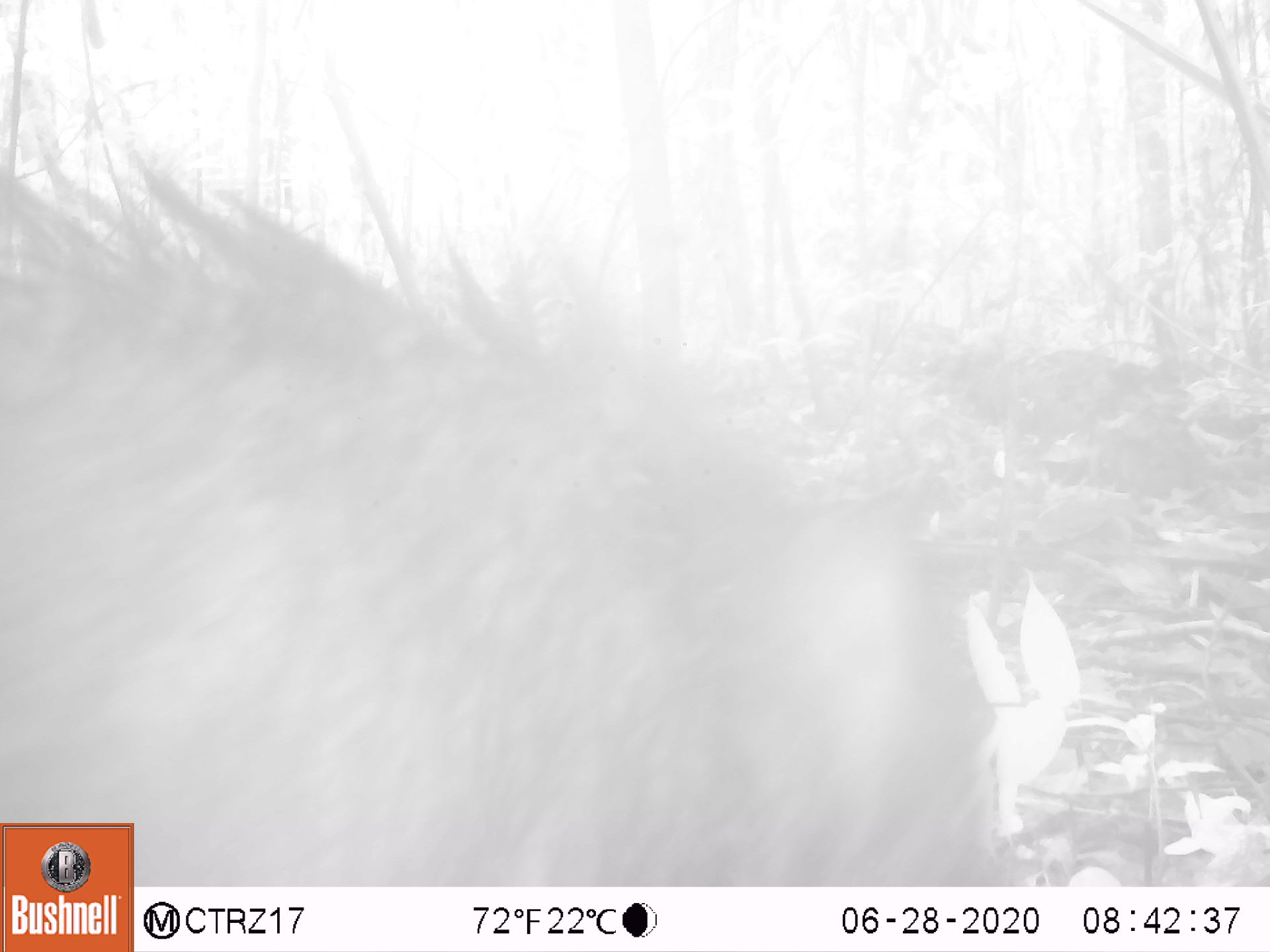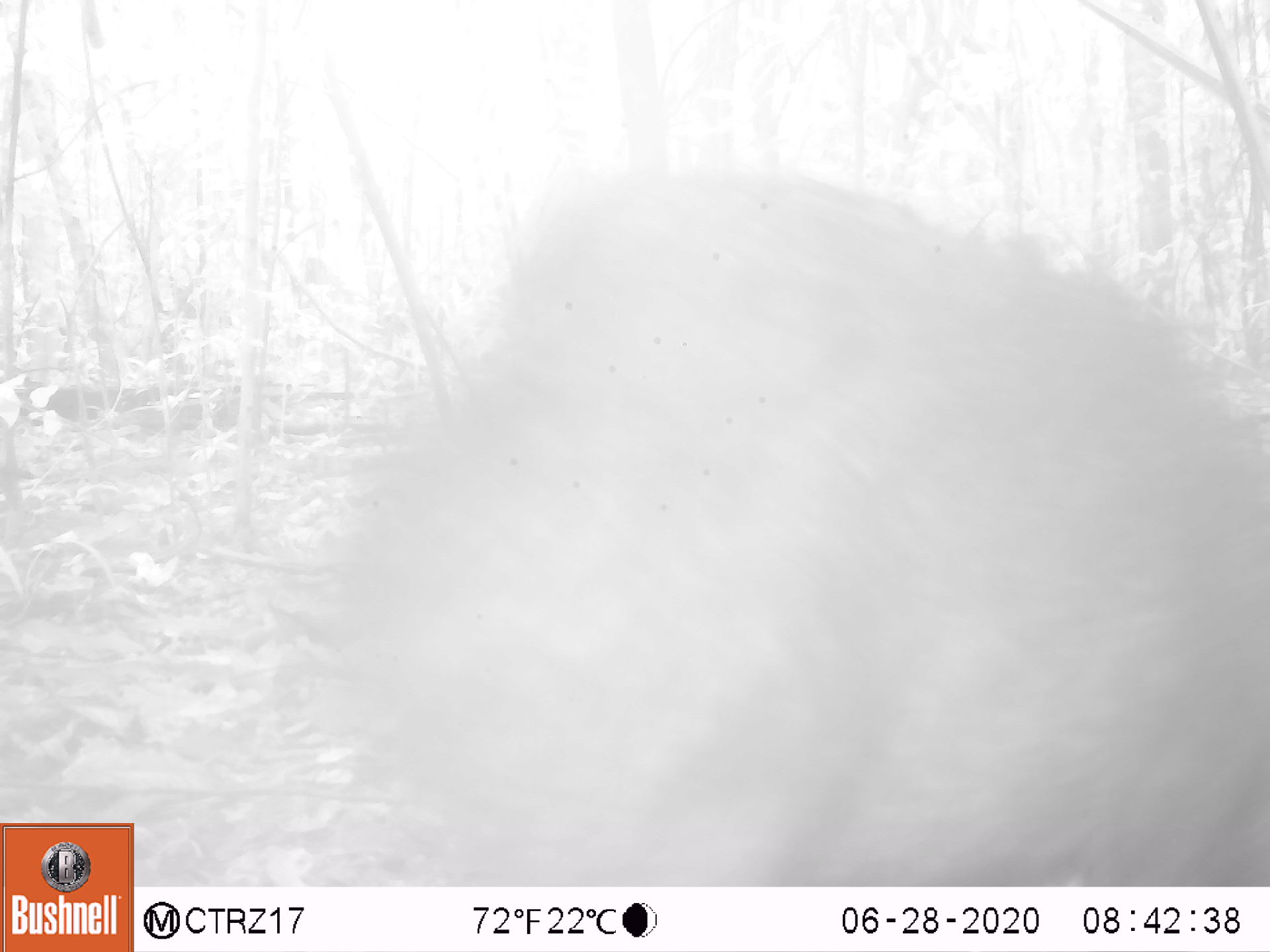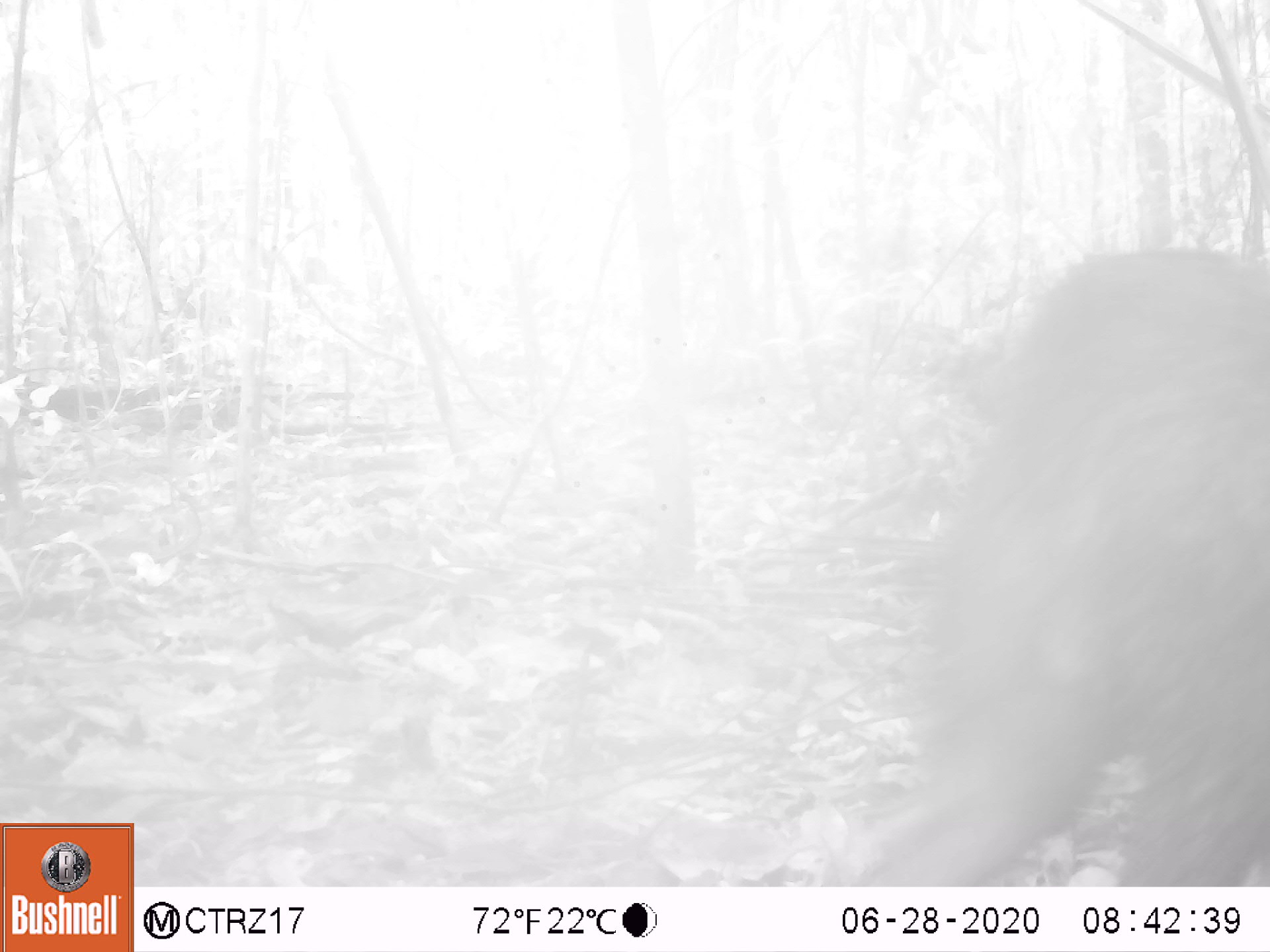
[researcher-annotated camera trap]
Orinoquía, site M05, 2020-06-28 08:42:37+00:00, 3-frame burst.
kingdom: Animalia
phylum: Chordata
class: Mammalia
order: Artiodactyla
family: Tayassuidae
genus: Pecari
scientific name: Pecari tajacu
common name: collared peccary